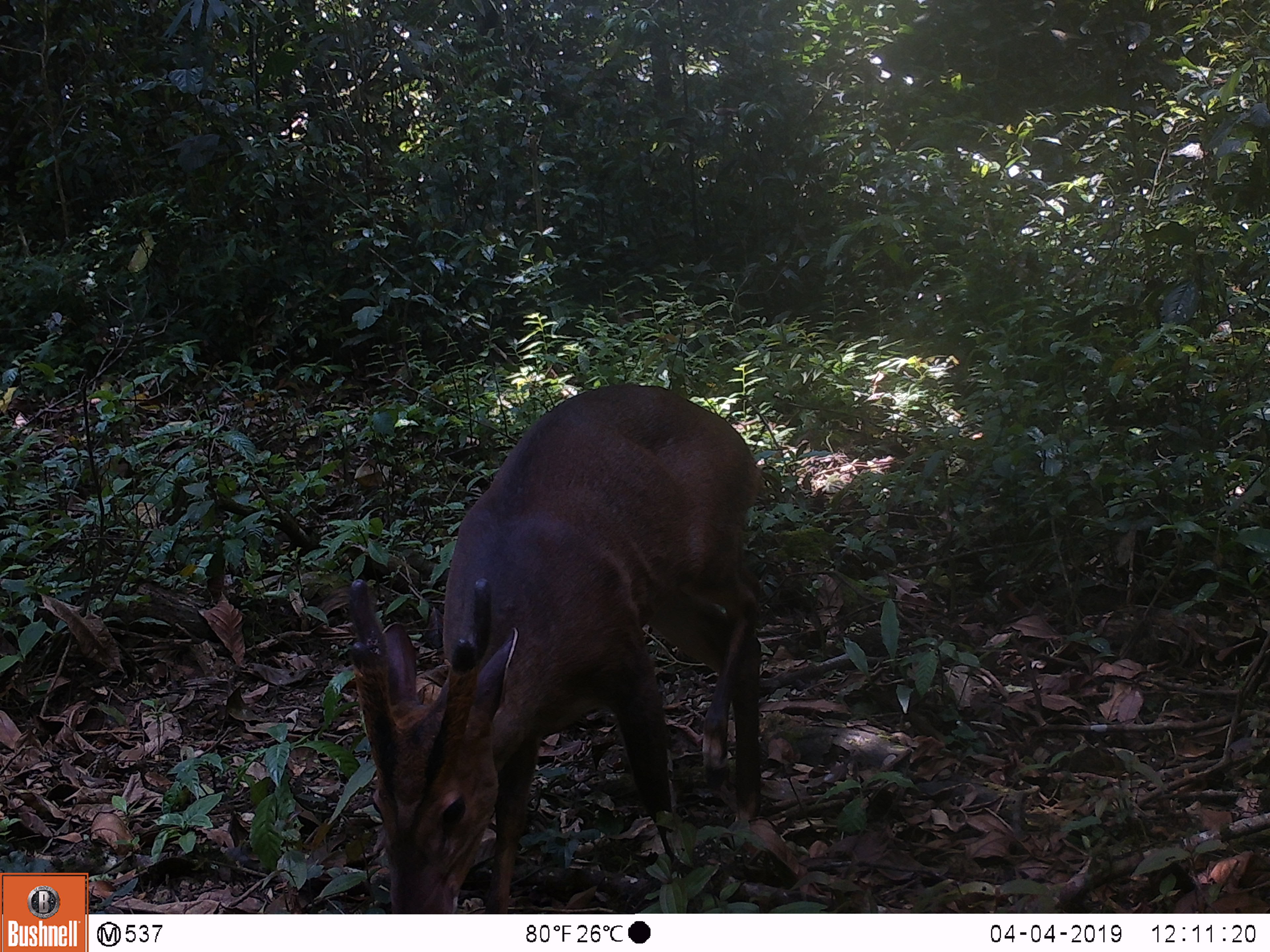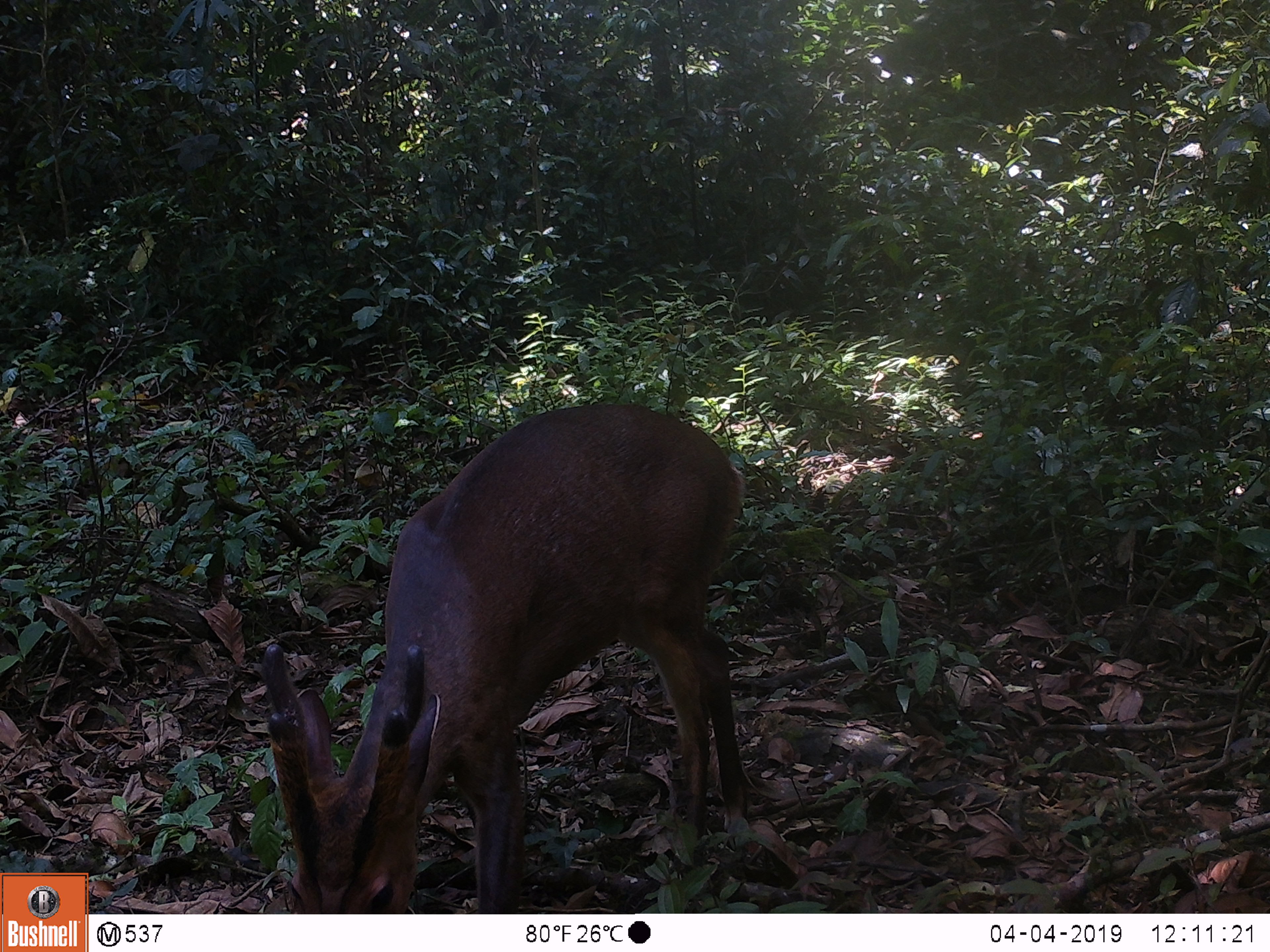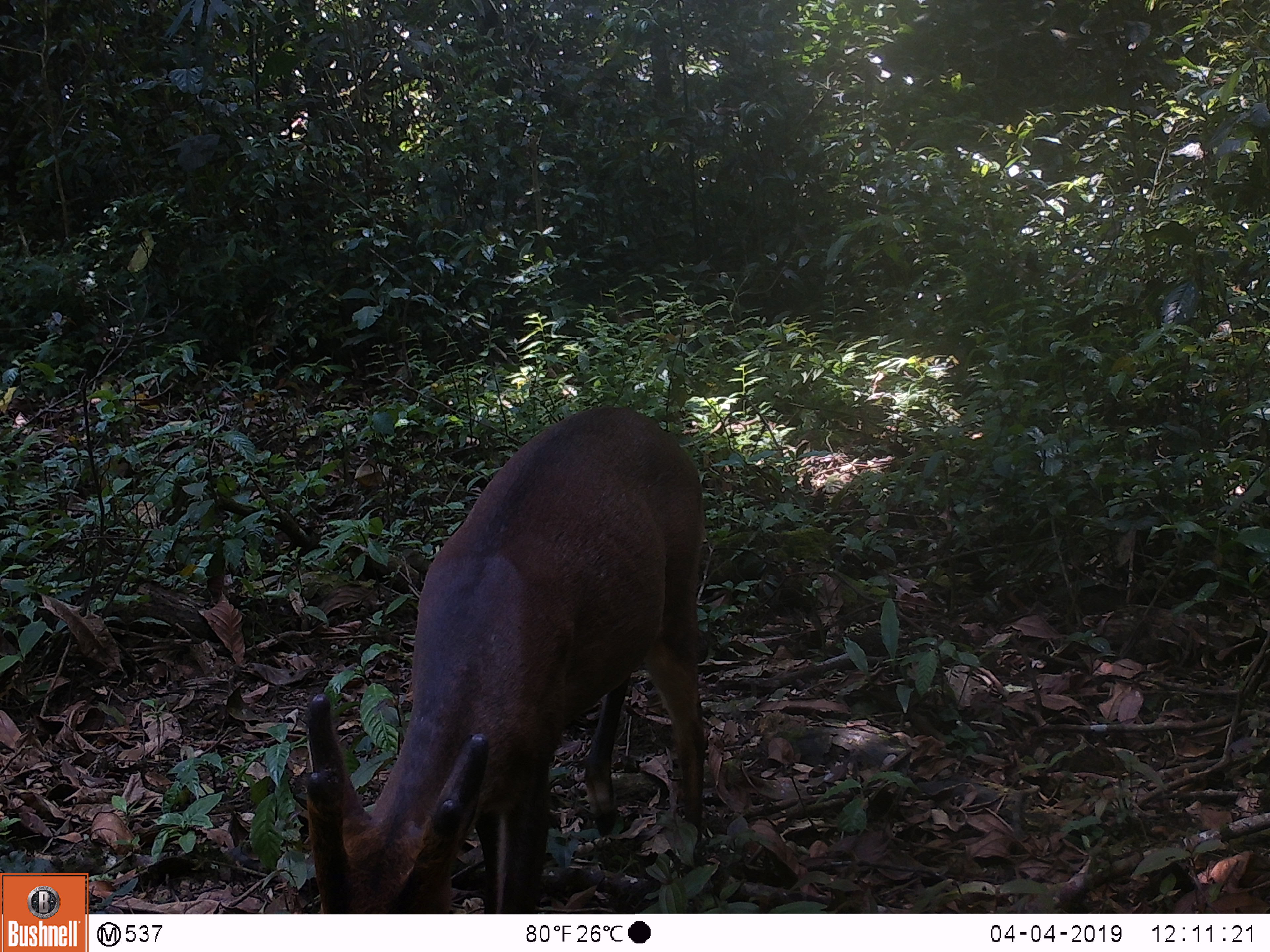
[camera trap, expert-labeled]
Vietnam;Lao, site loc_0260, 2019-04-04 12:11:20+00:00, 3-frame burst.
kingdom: Animalia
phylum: Chordata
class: Mammalia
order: Artiodactyla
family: Cervidae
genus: Muntiacus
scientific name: Muntiacus vuquangensis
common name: large-antlered muntjac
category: large antlered muntjac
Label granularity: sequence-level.